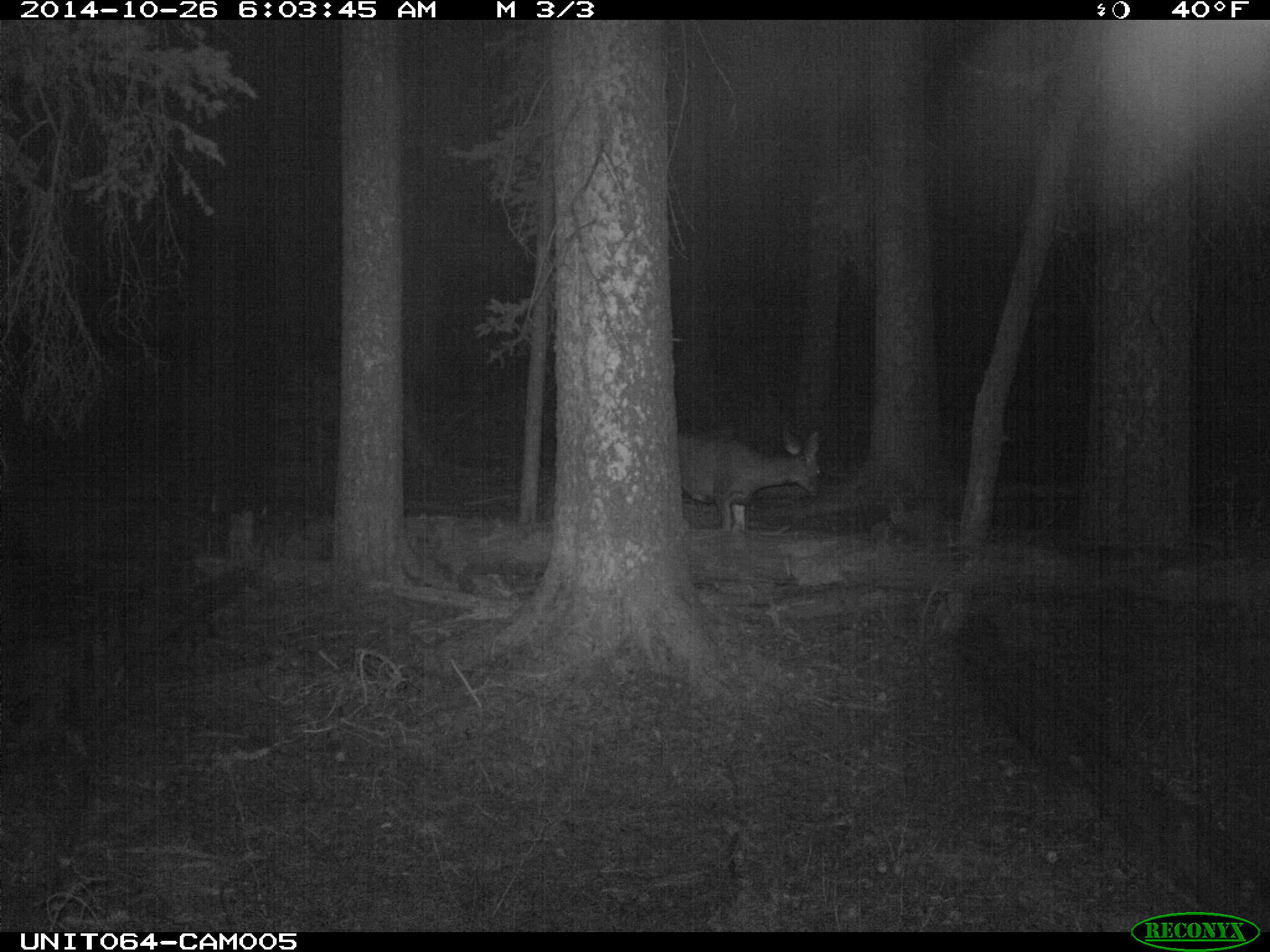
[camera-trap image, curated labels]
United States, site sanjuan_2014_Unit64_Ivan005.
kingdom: Animalia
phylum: Chordata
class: Mammalia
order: Artiodactyla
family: Cervidae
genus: Odocoileus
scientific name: Odocoileus hemionus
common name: mule deer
Odocoileus hemionus (mule deer).